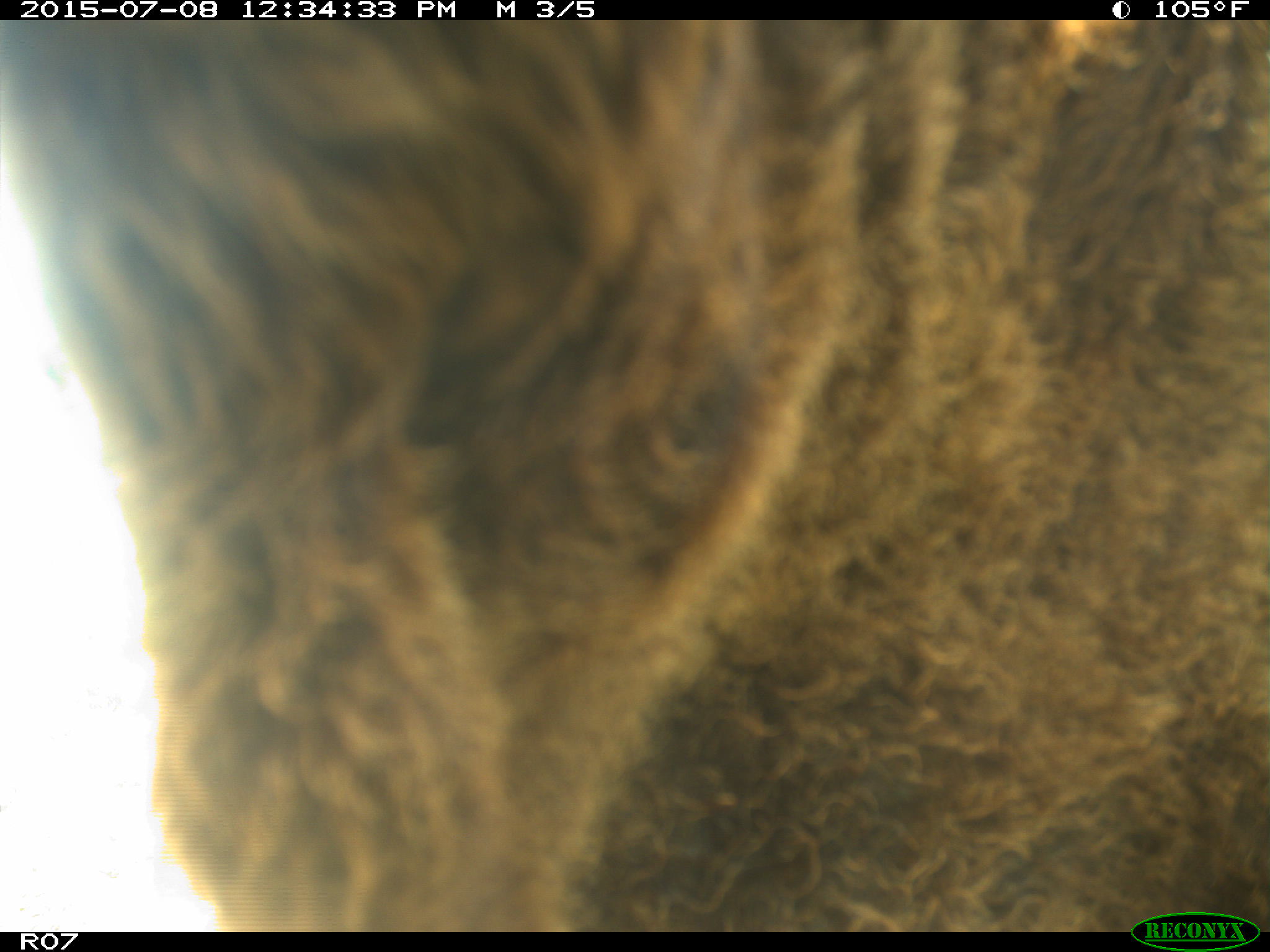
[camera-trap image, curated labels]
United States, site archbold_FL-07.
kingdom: Animalia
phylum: Chordata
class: Mammalia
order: Artiodactyla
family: Bovidae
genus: Bos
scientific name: Bos taurus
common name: domestic cow